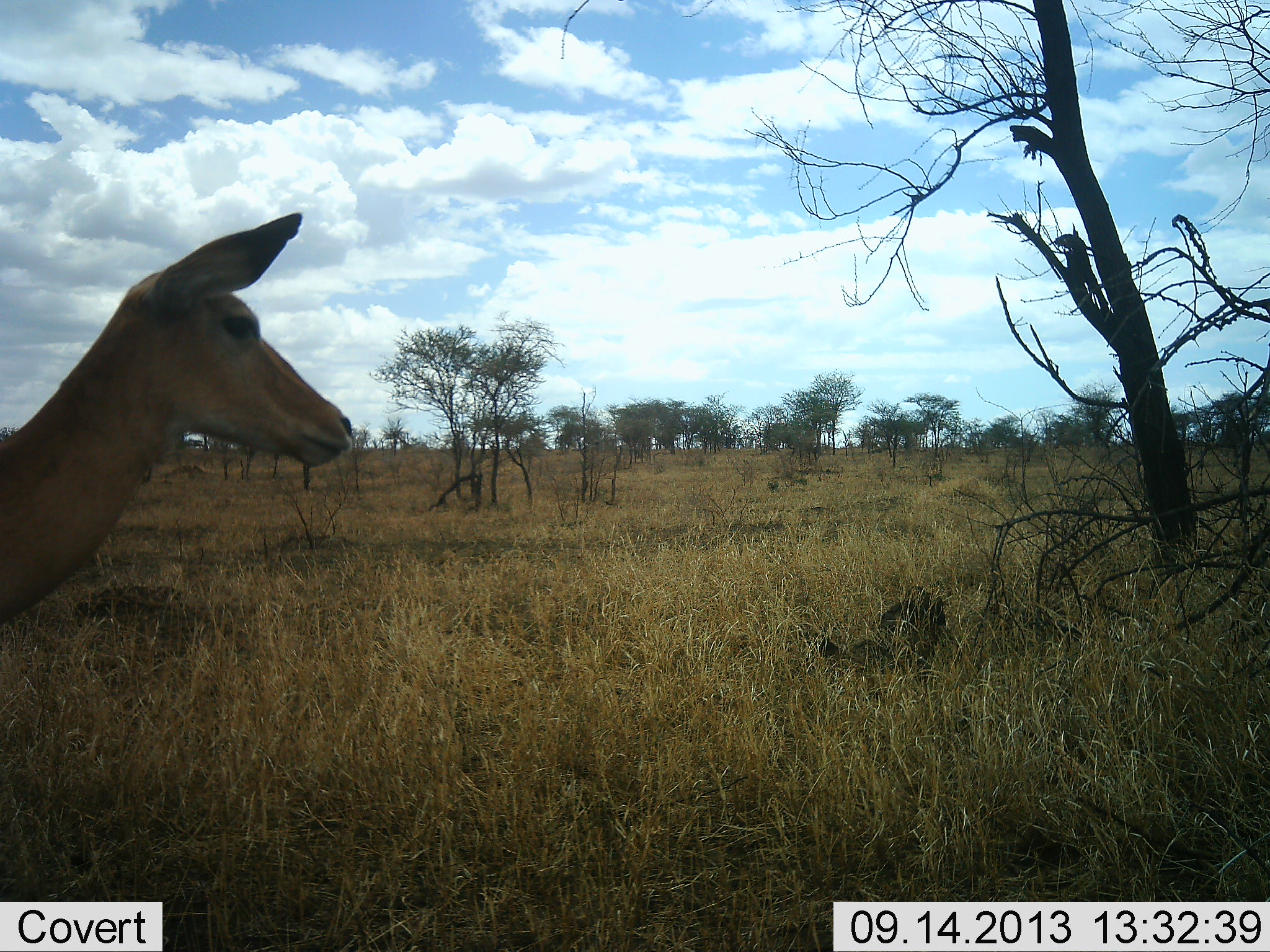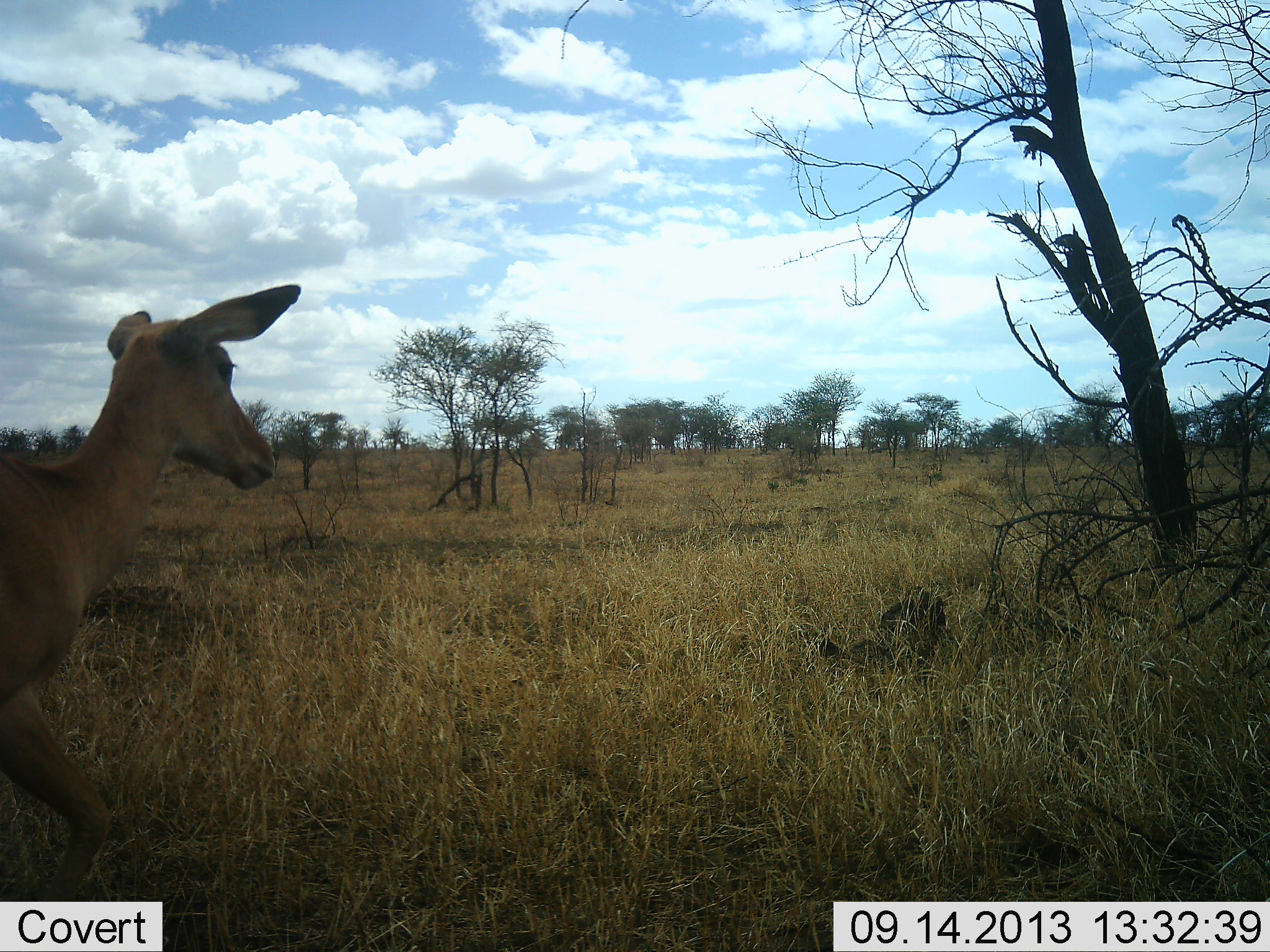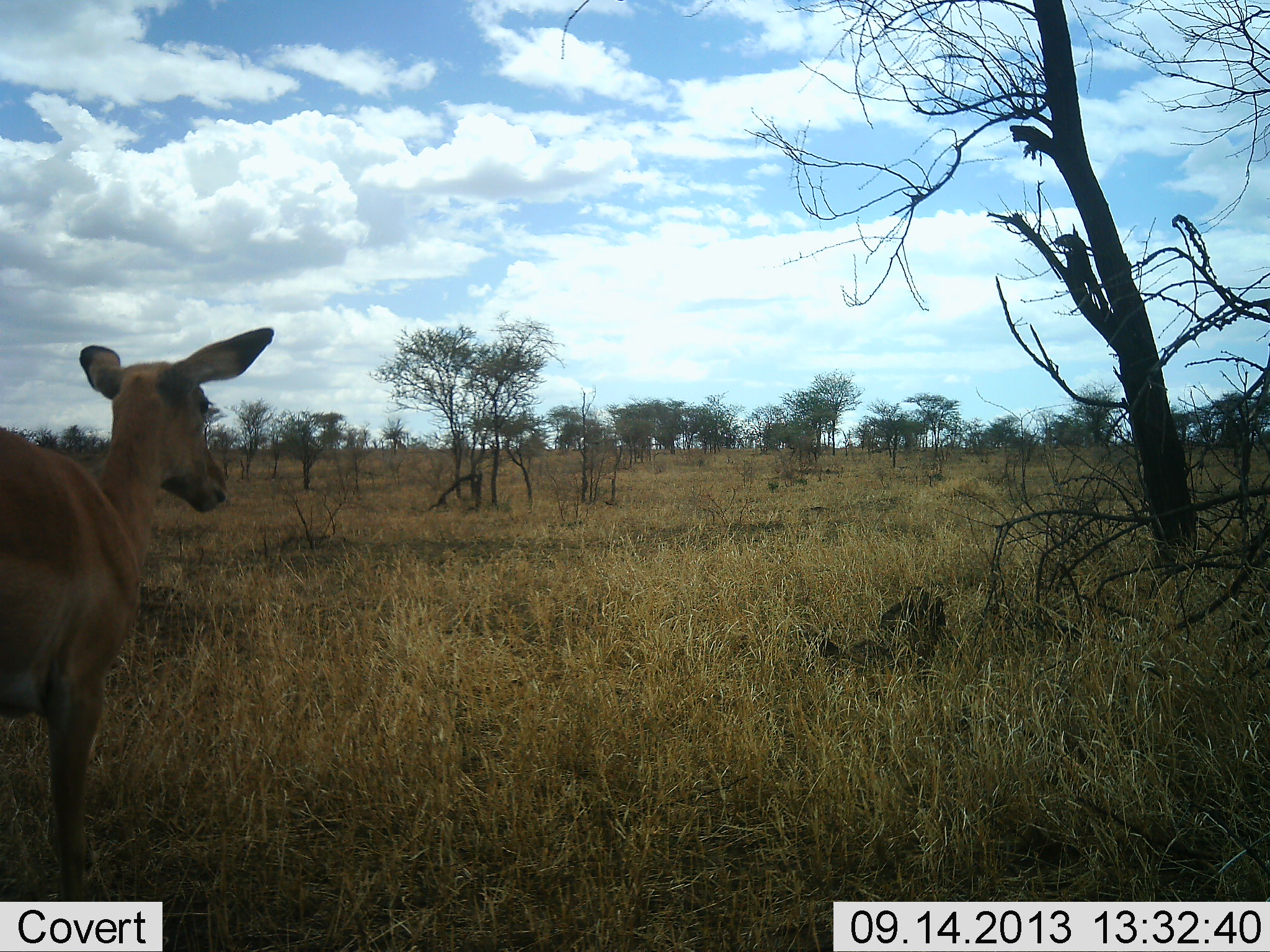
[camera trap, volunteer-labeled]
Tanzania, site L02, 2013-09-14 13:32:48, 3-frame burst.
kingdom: Animalia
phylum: Chordata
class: Mammalia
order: Artiodactyla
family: Bovidae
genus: Aepyceros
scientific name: Aepyceros melampus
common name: impala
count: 1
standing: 42%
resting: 0%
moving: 58%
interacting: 0%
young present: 0%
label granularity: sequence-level